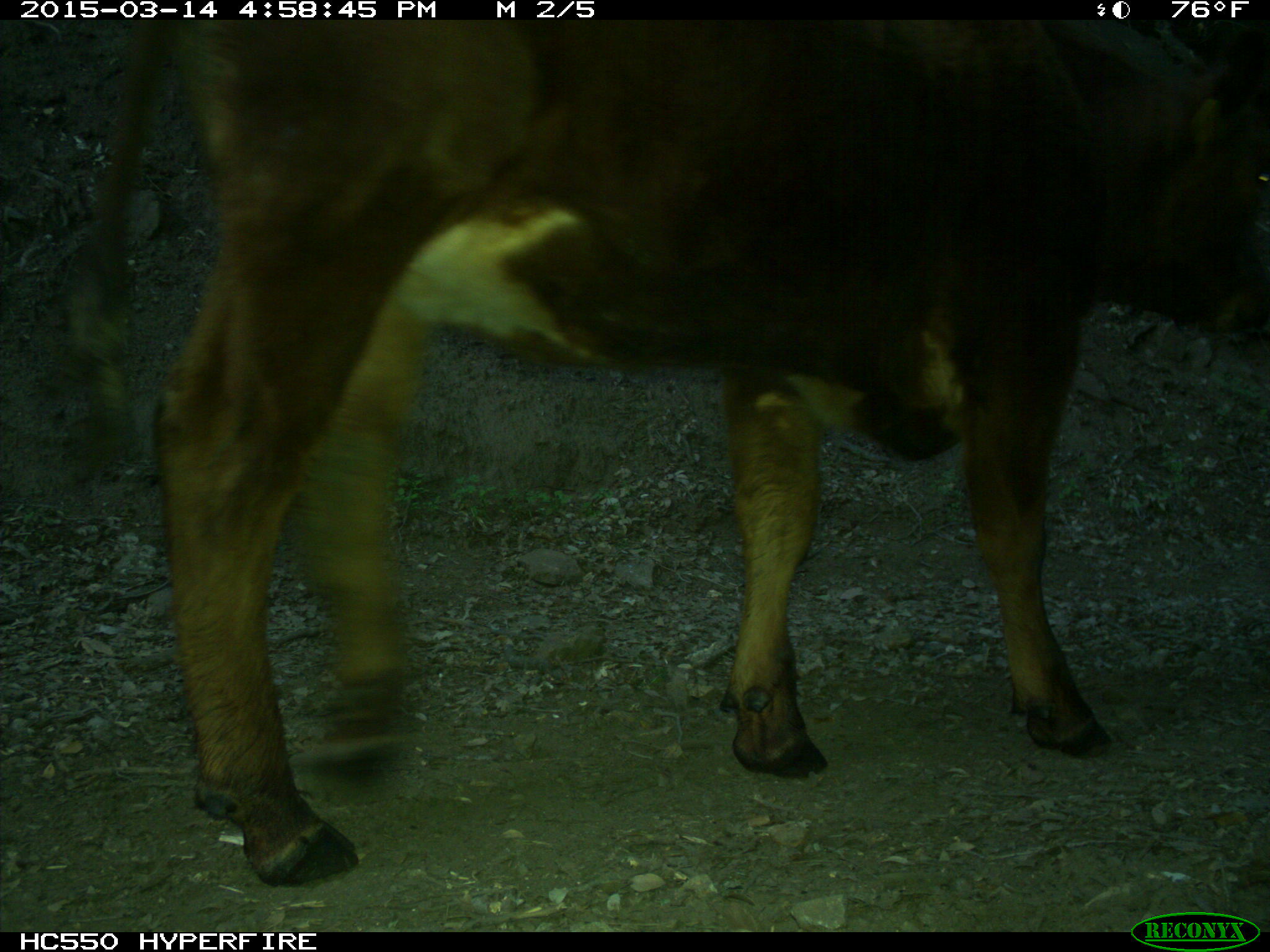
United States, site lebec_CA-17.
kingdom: Animalia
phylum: Chordata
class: Mammalia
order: Artiodactyla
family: Bovidae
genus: Bos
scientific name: Bos taurus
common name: domestic cow